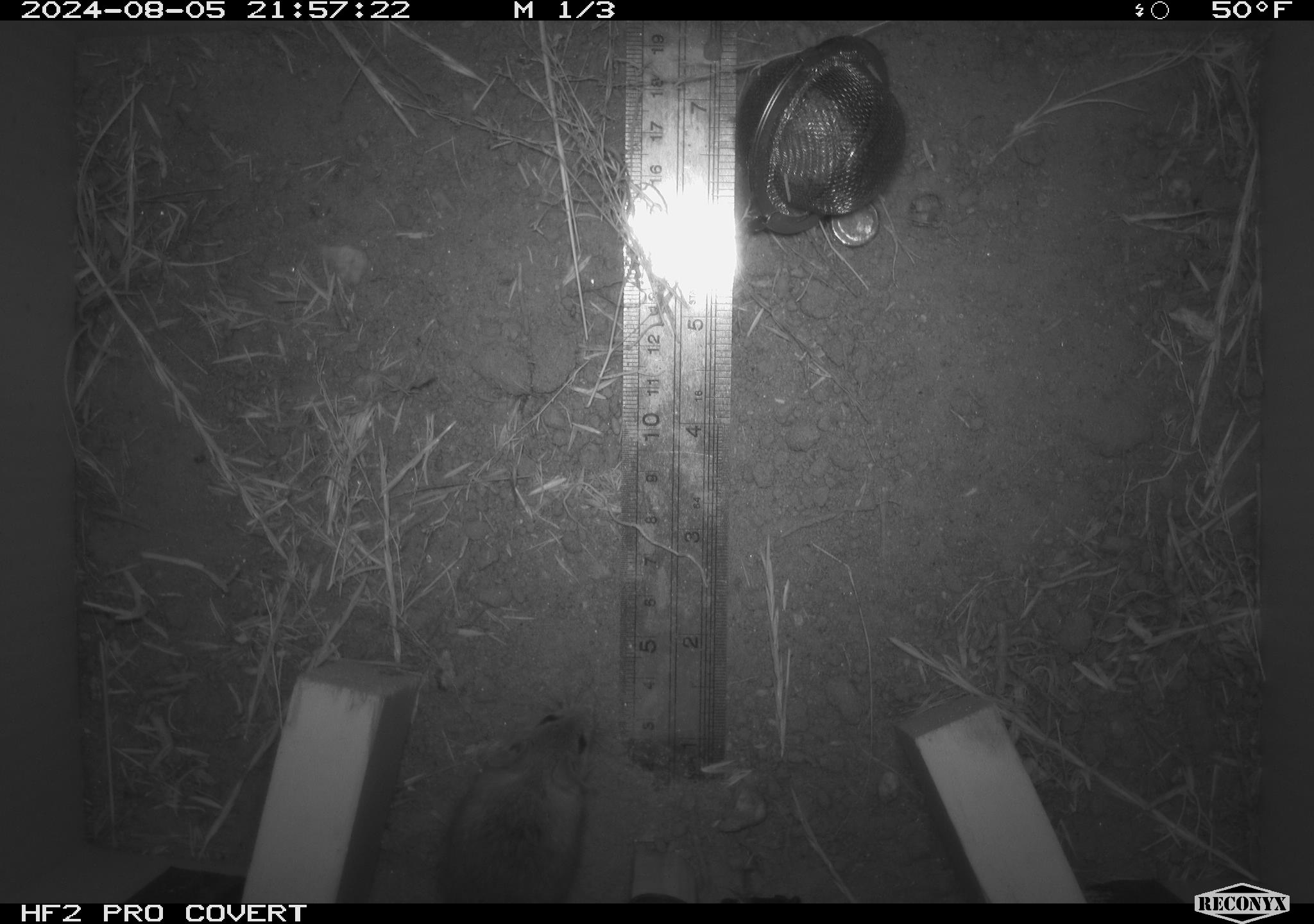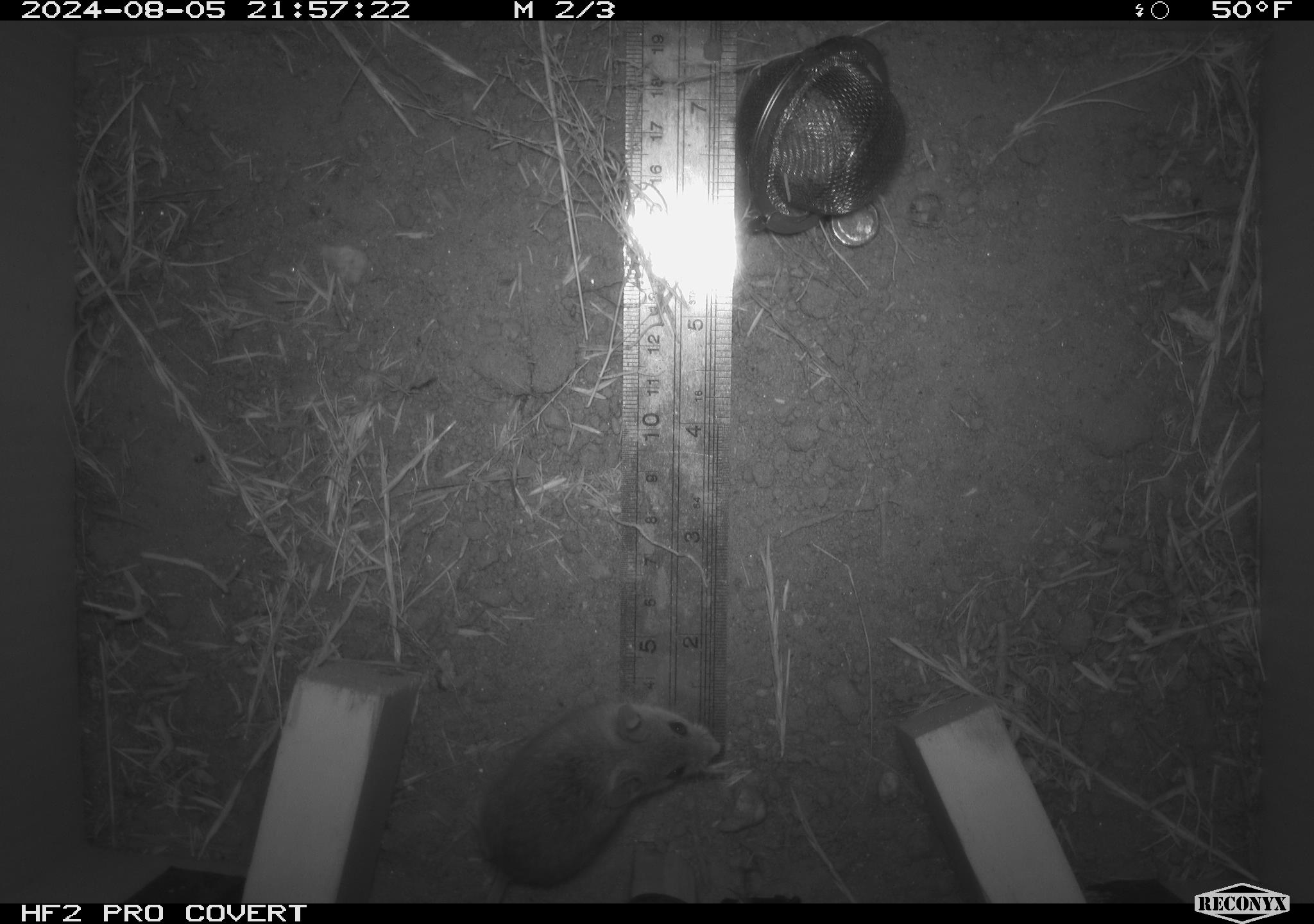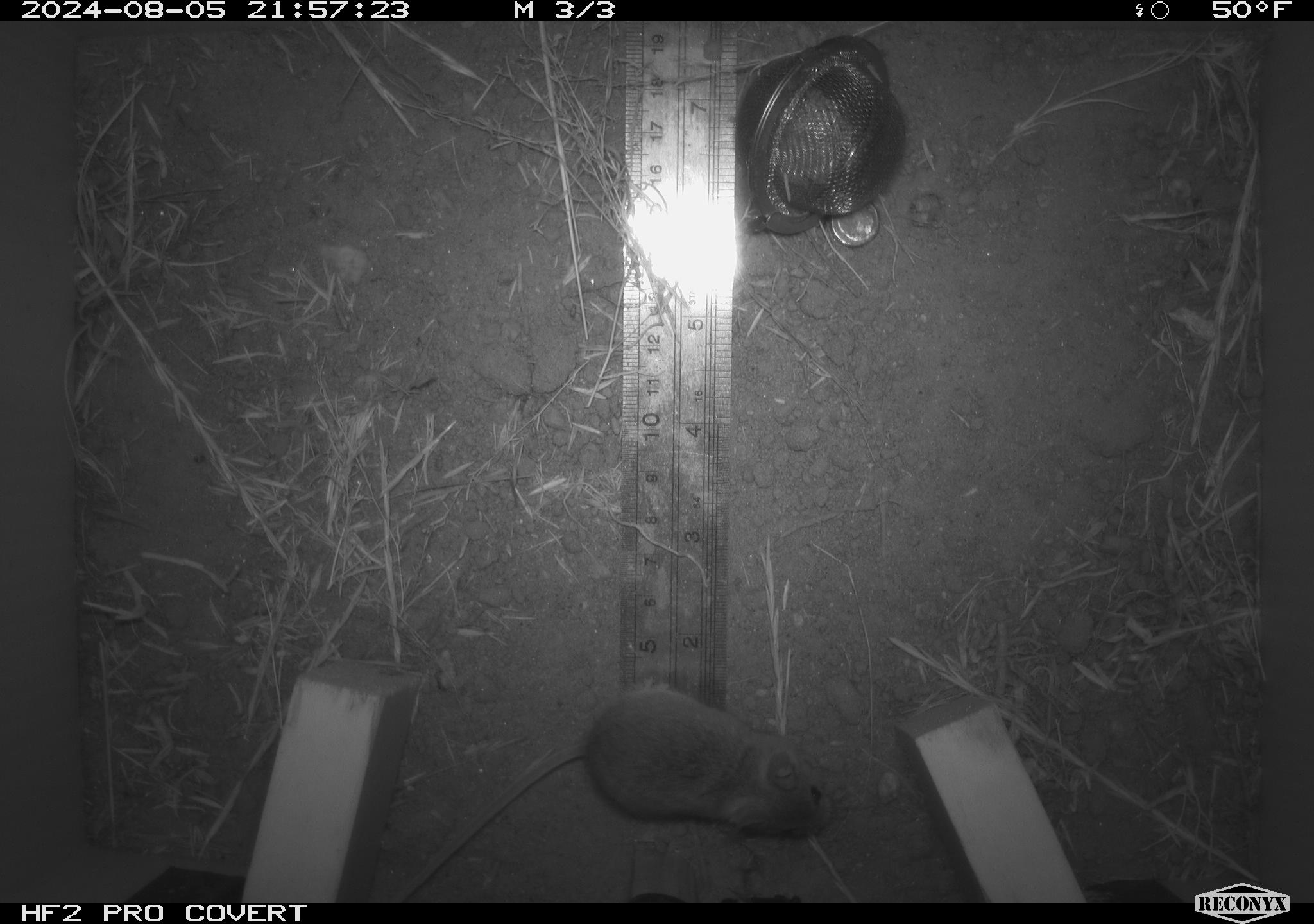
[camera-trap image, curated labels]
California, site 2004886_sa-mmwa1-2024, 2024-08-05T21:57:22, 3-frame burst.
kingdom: Animalia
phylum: Chordata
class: Mammalia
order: Rodentia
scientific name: Rodentia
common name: mouse species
Mouse species (Rodentia).